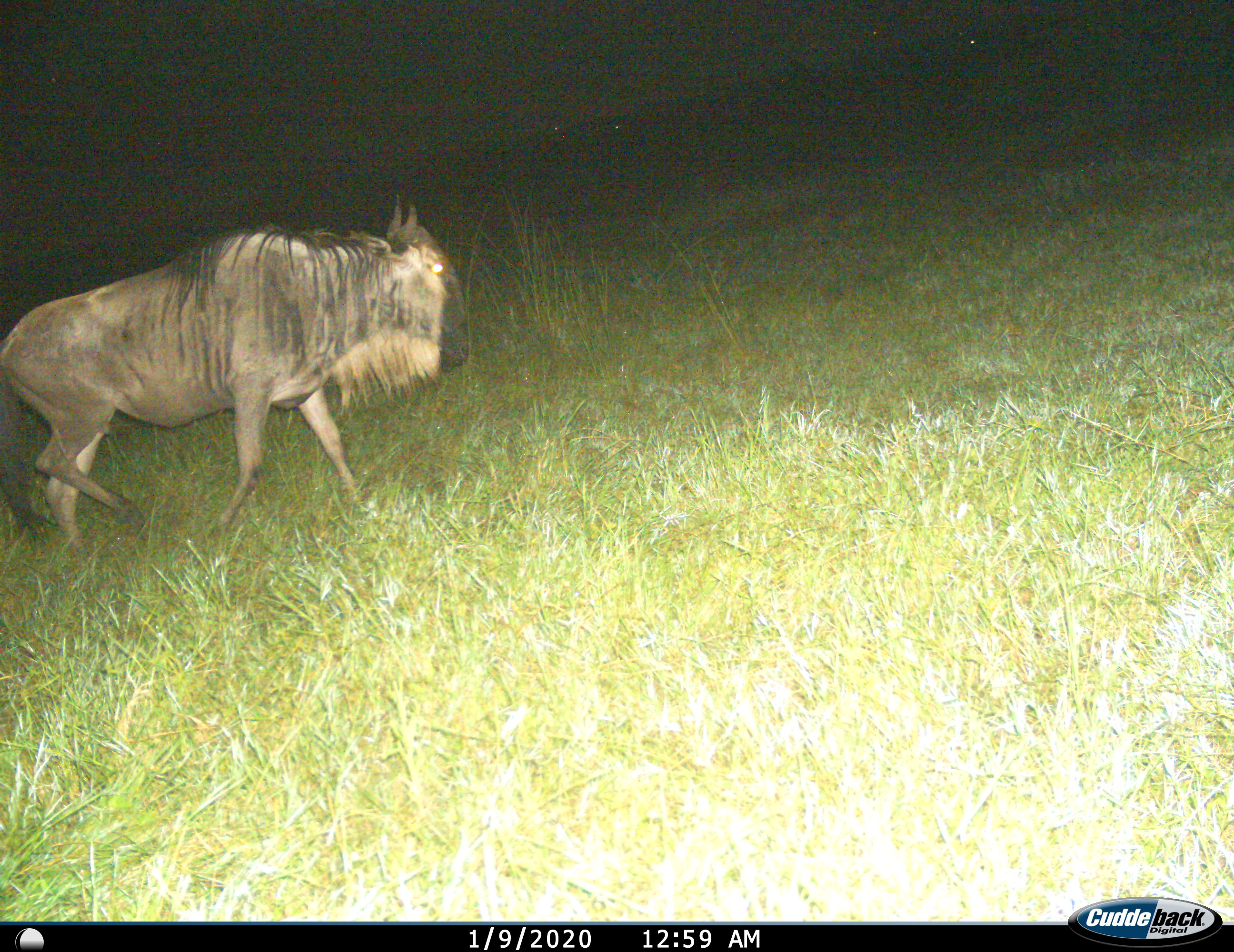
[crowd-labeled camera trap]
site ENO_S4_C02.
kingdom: Animalia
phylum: Chordata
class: Mammalia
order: Artiodactyla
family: Bovidae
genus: Connochaetes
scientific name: Connochaetes taurinus taurinus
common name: blue wildebeest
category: wildebeestblue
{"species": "wildebeestblue (blue wildebeest) (Connochaetes taurinus taurinus)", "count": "1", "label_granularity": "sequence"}